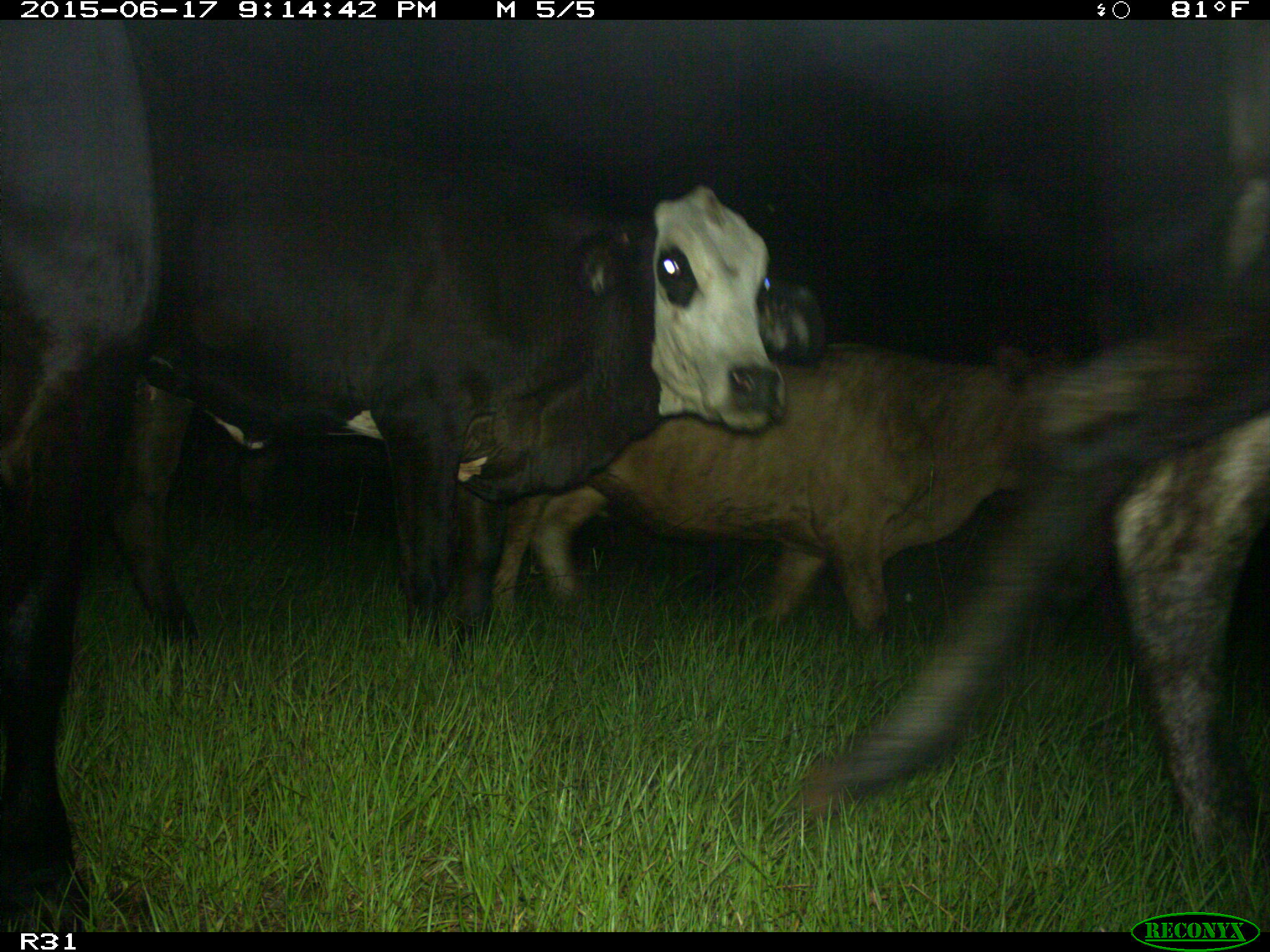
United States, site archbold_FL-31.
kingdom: Animalia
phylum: Chordata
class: Mammalia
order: Artiodactyla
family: Bovidae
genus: Bos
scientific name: Bos taurus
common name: domestic cow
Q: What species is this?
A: Bos taurus (domestic cow).